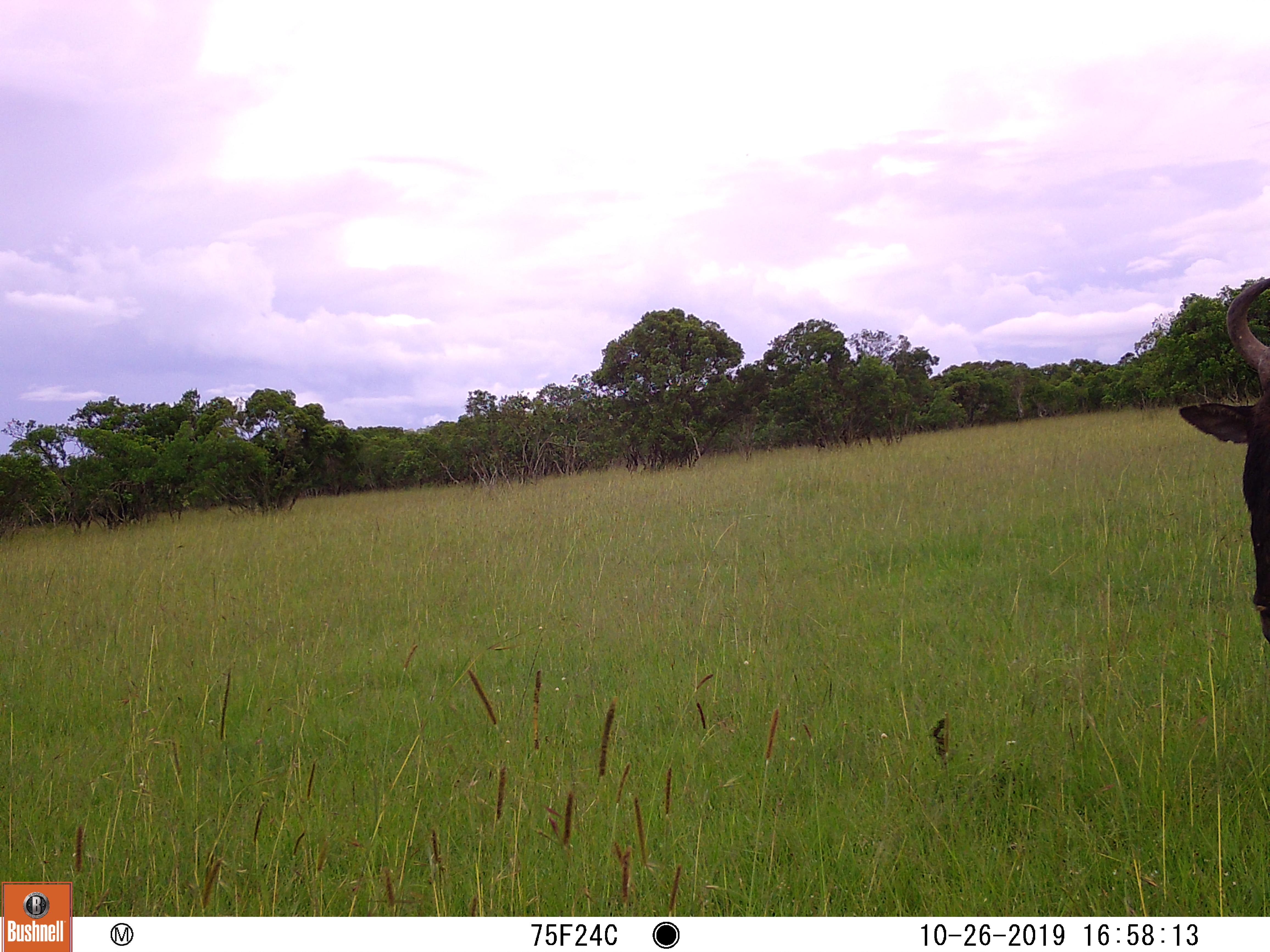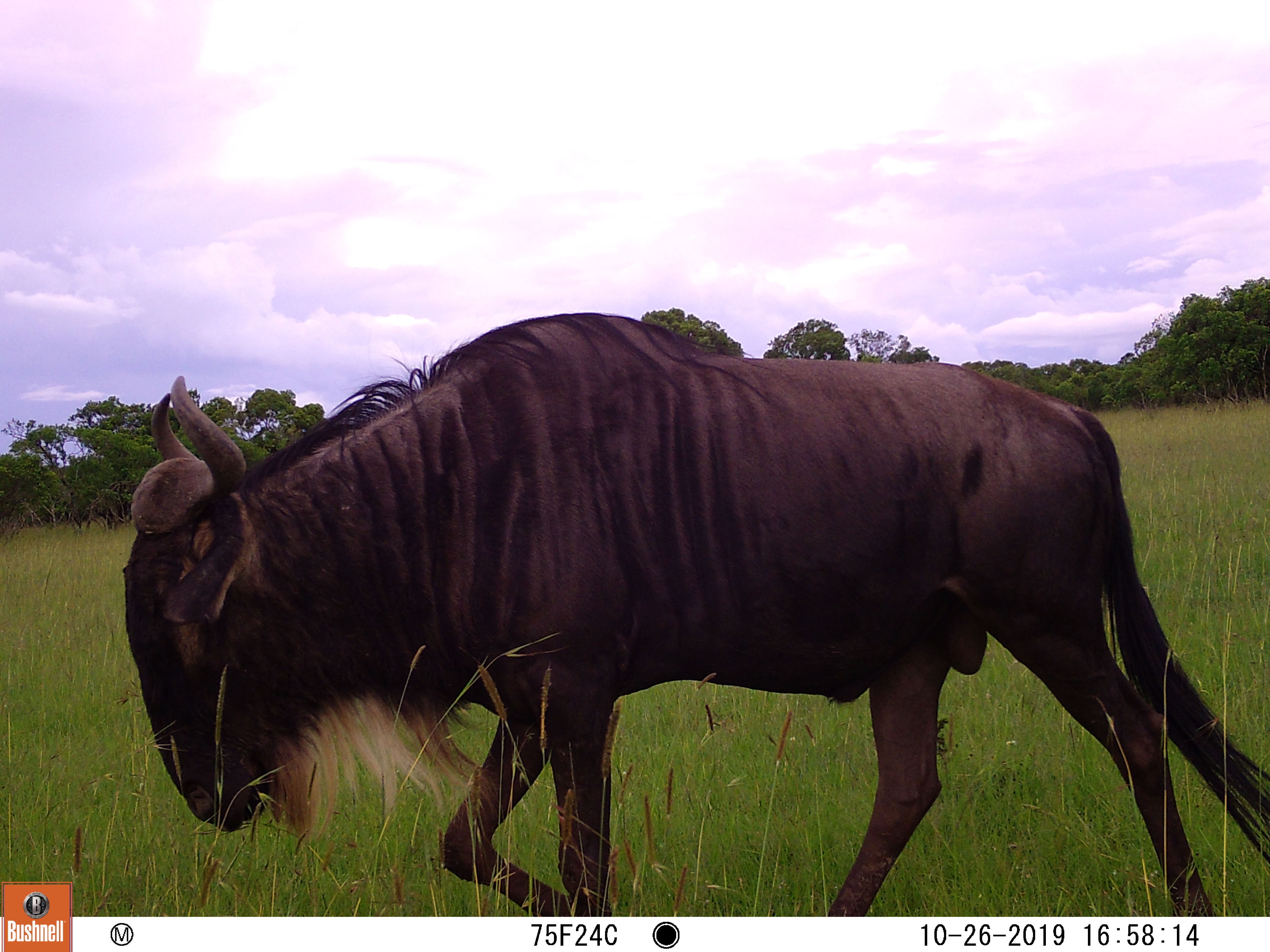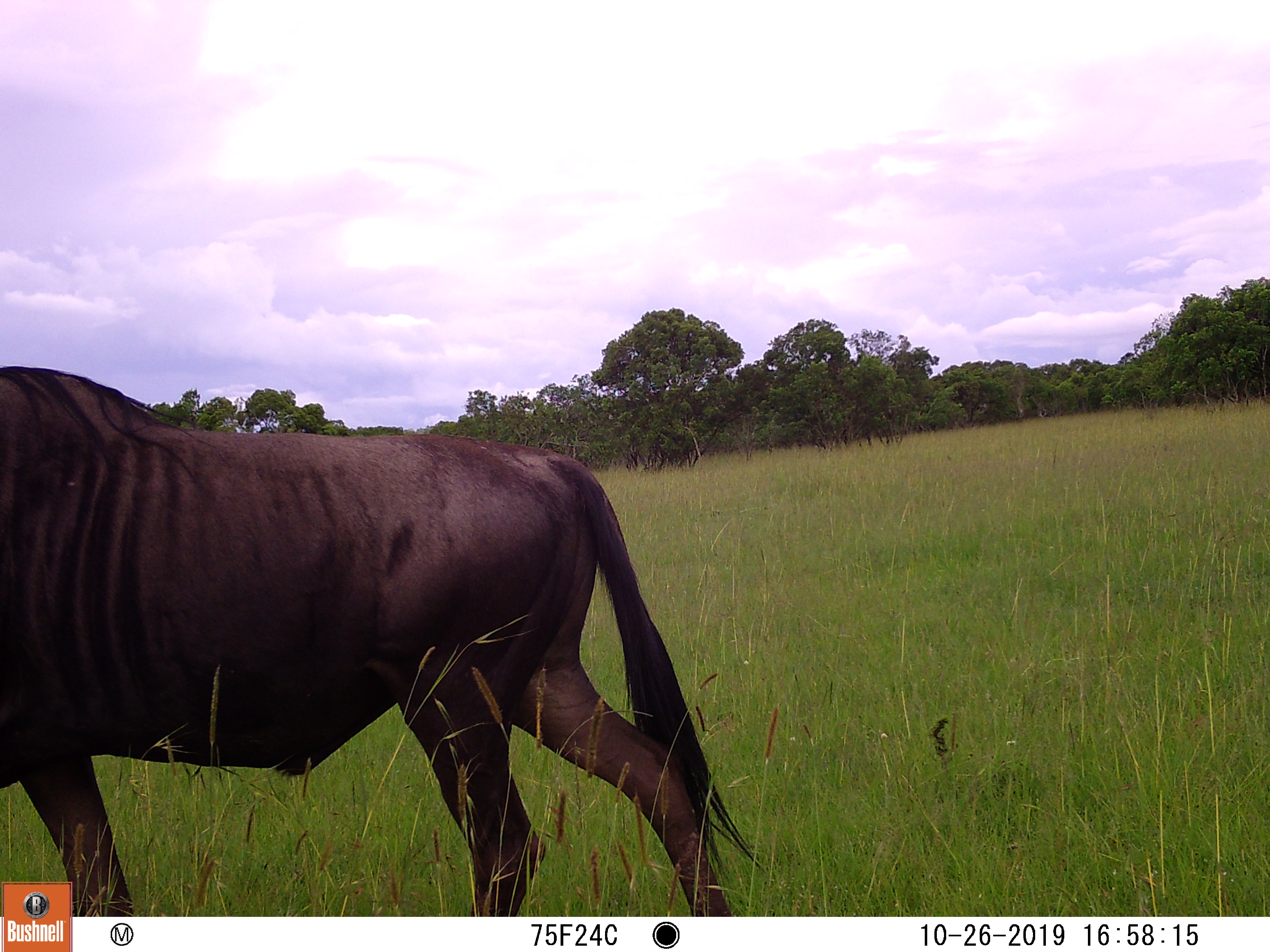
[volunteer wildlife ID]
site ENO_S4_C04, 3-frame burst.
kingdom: Animalia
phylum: Chordata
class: Mammalia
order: Artiodactyla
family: Bovidae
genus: Connochaetes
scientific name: Connochaetes taurinus taurinus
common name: blue wildebeest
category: wildebeestblue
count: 1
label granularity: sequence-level